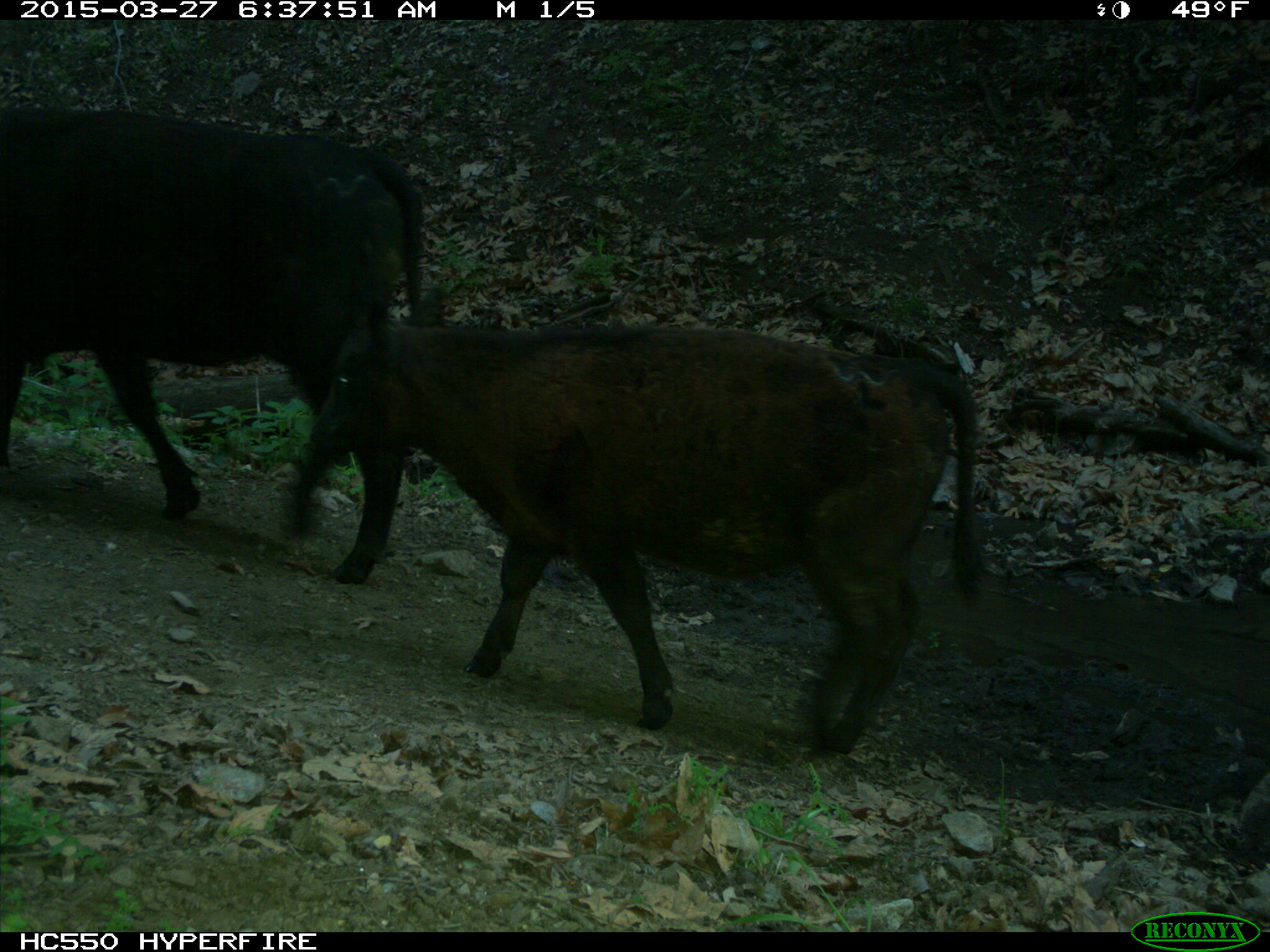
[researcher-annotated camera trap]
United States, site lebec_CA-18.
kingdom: Animalia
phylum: Chordata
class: Mammalia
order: Artiodactyla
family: Bovidae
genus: Bos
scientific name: Bos taurus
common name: domestic cow